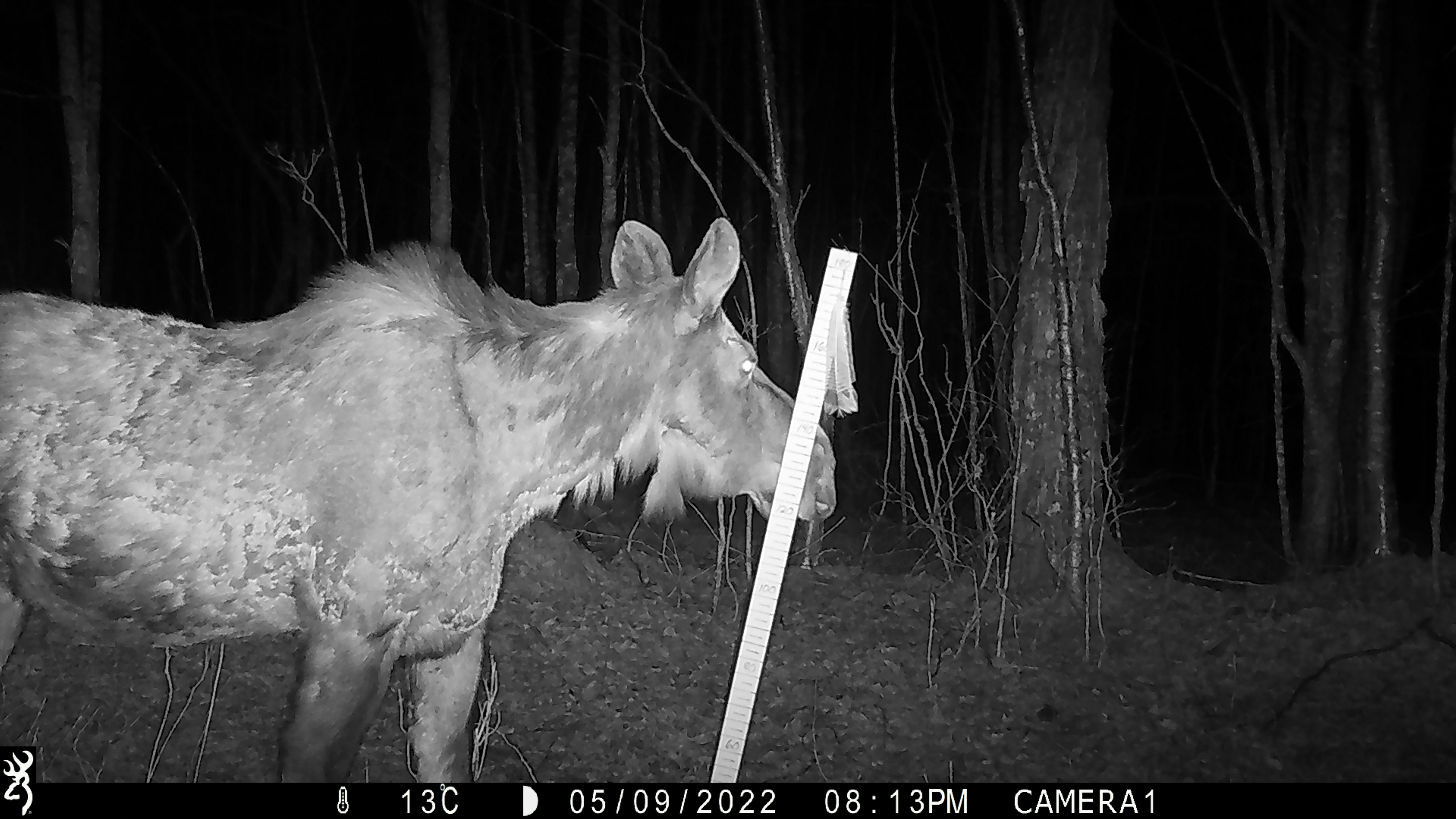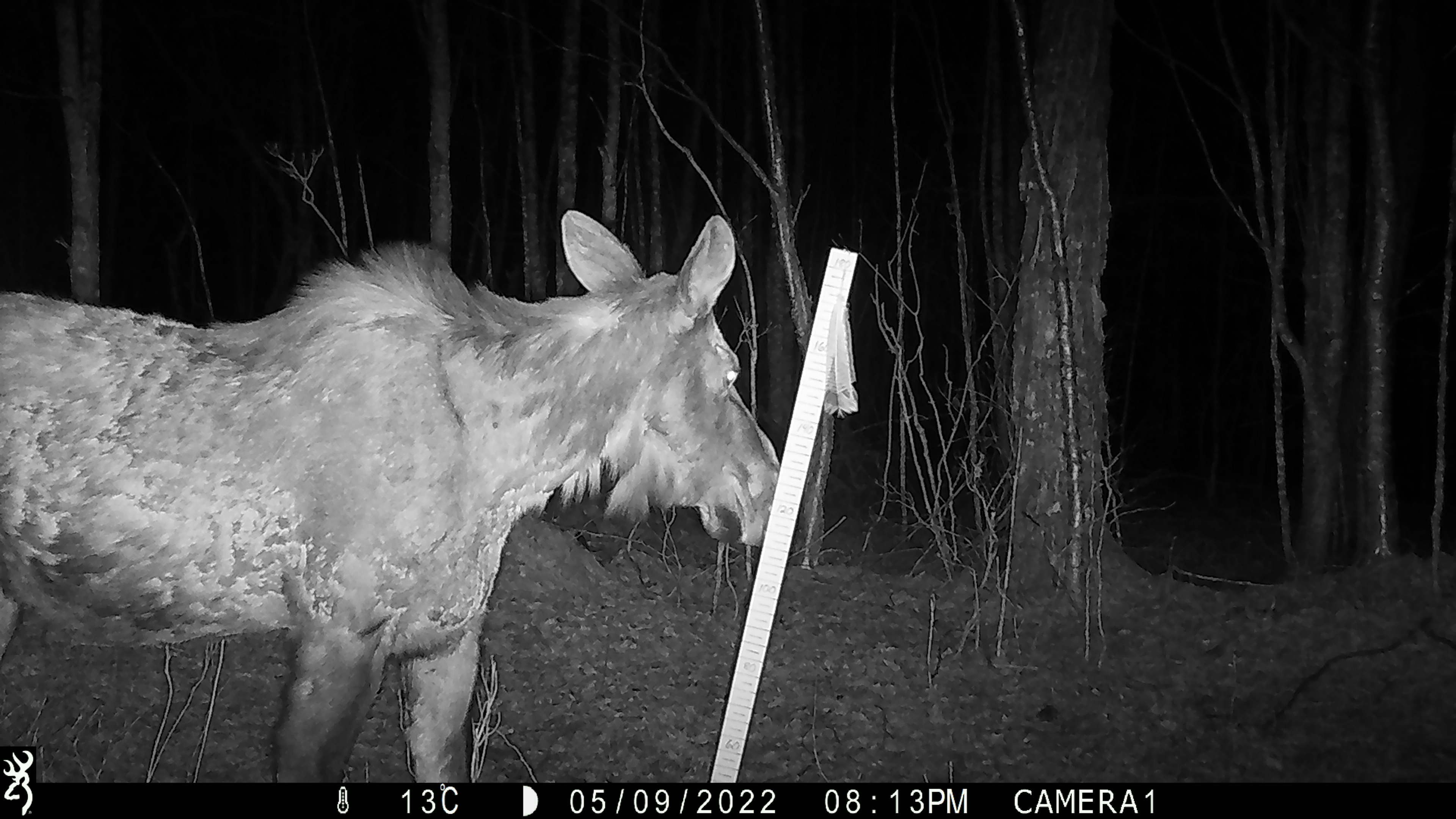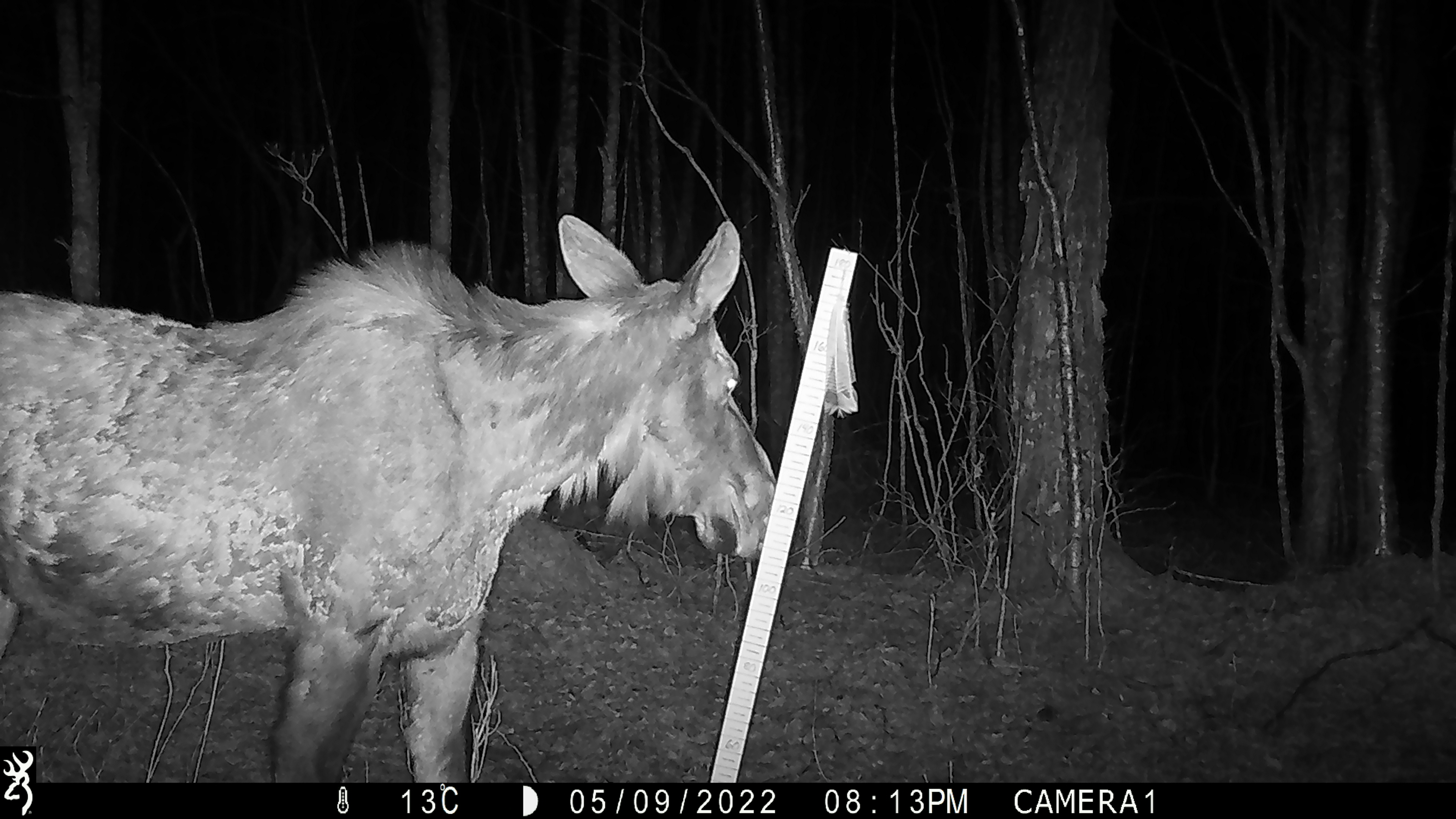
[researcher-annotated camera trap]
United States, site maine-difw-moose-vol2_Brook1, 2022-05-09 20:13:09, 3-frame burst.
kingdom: Animalia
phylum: Chordata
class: Mammalia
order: Artiodactyla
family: Cervidae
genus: Alces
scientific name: Alces alces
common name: moose